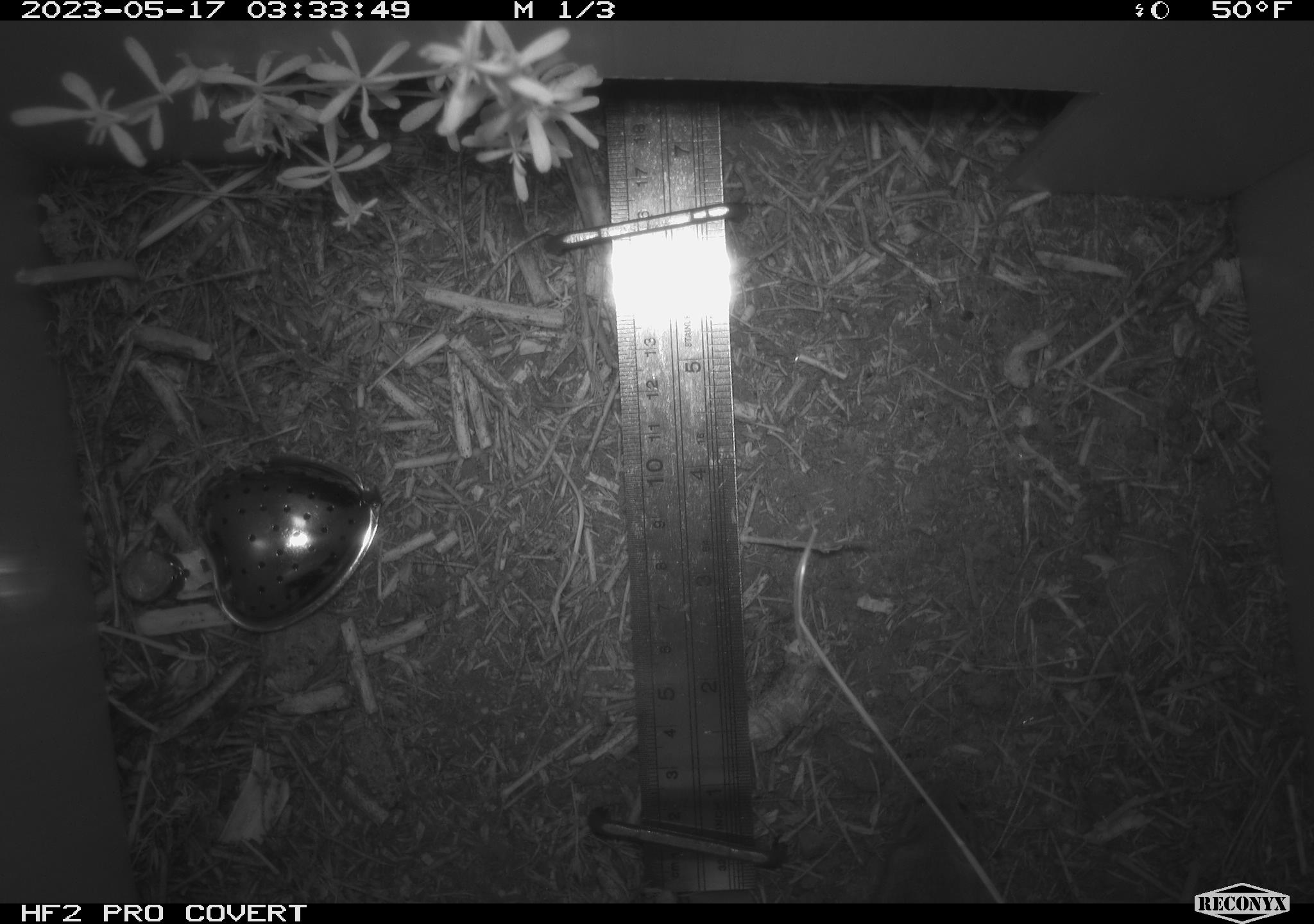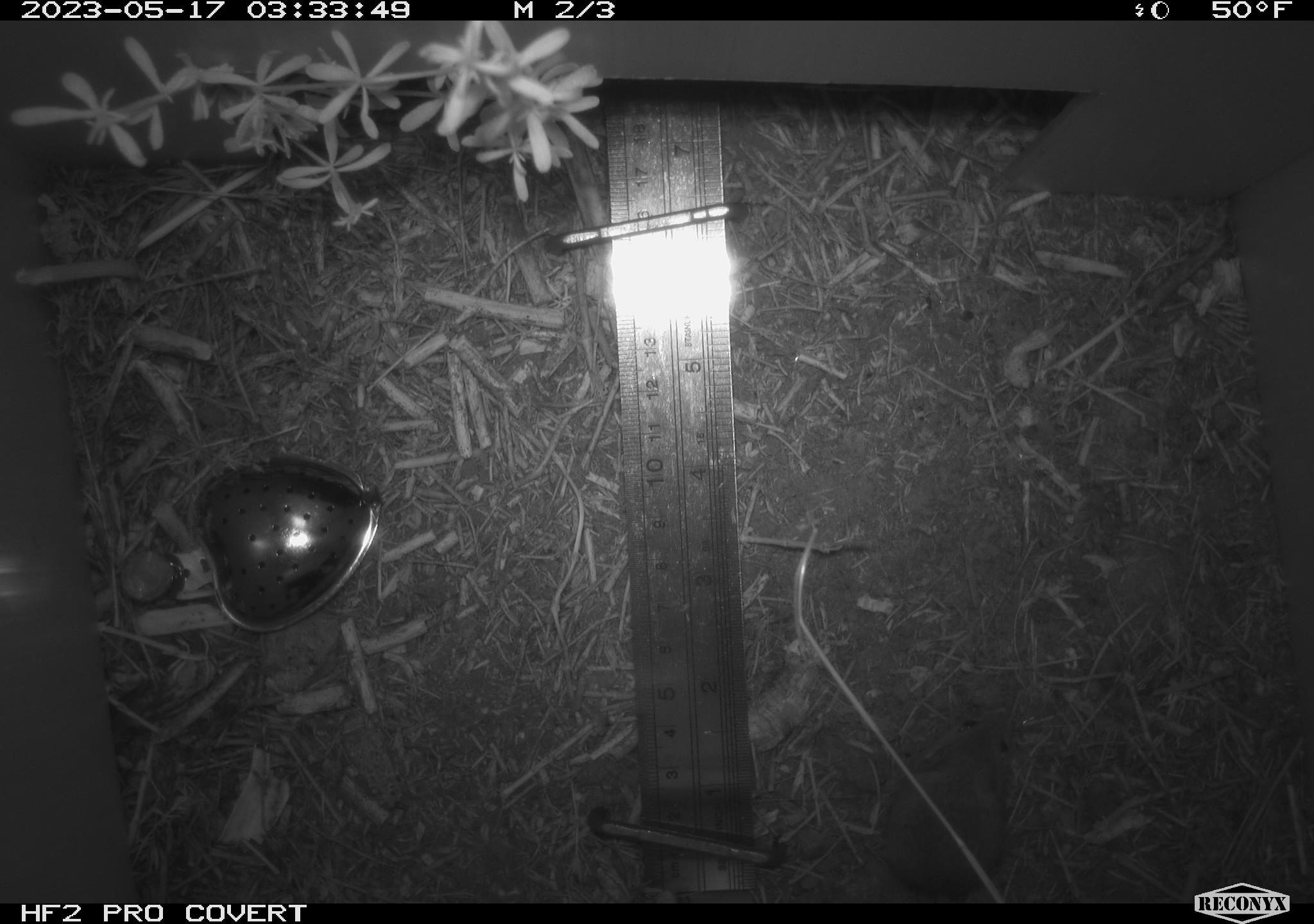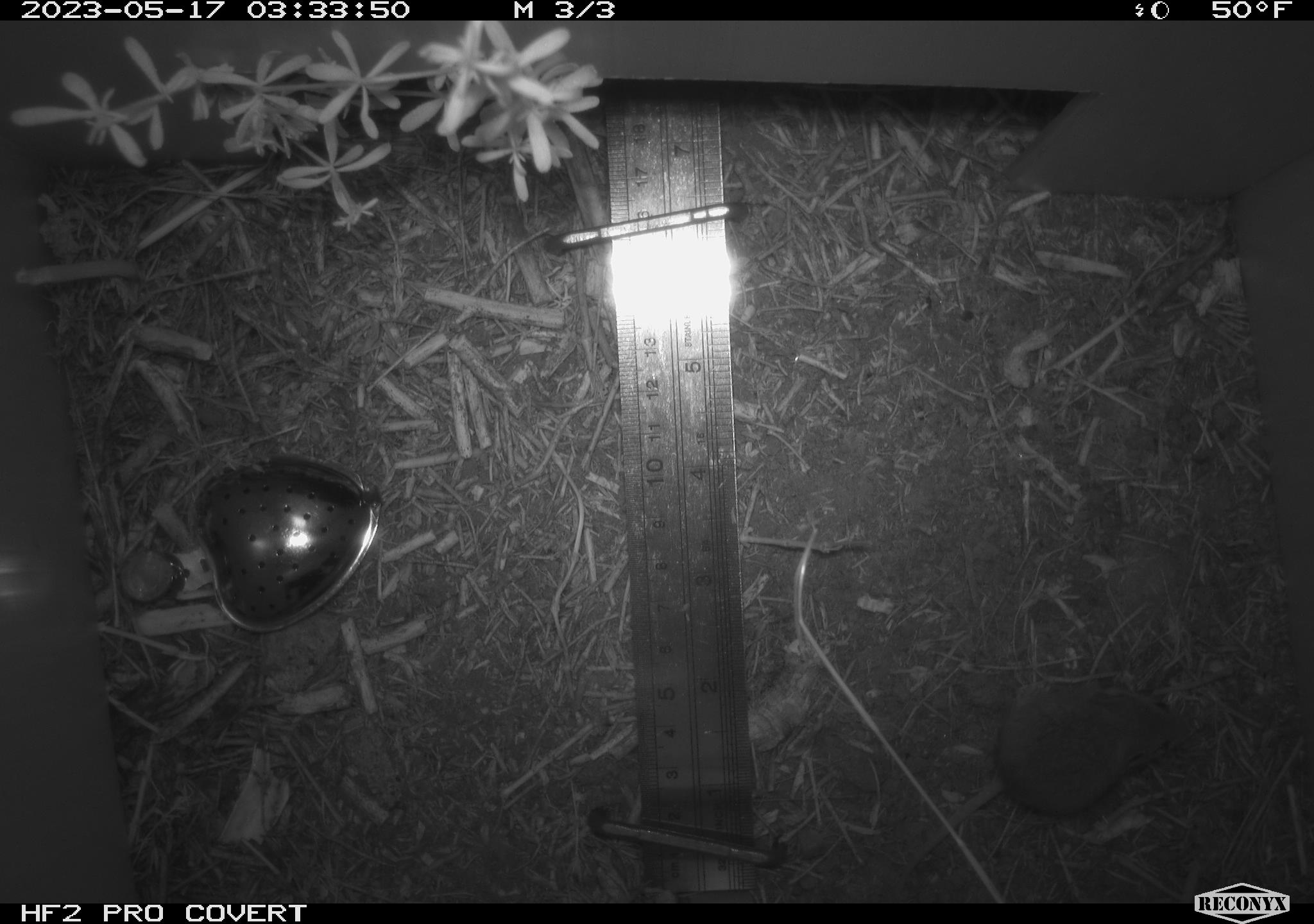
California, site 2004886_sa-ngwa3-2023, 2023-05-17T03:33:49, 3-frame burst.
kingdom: Animalia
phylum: Chordata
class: Mammalia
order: Rodentia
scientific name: Rodentia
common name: mouse species